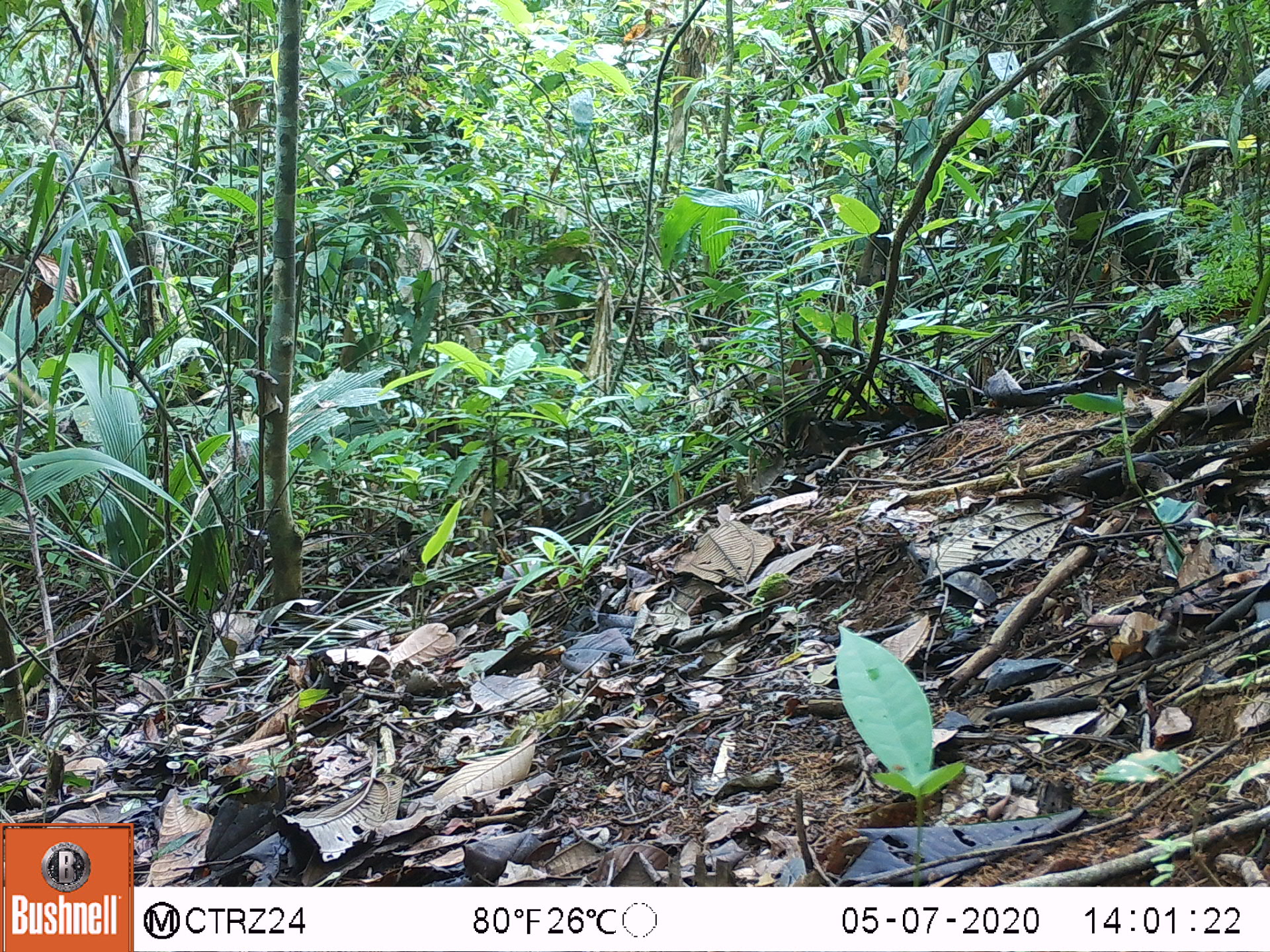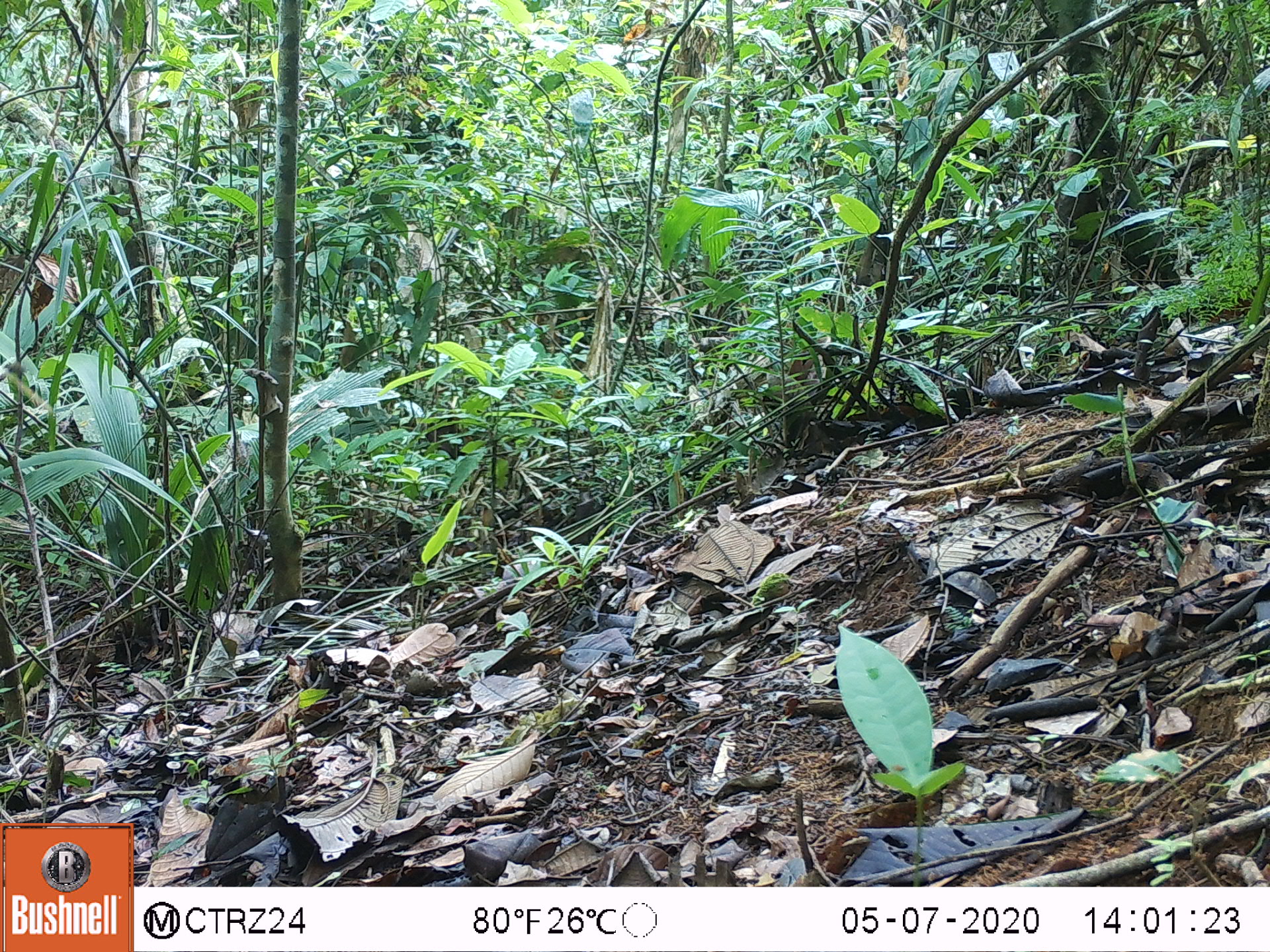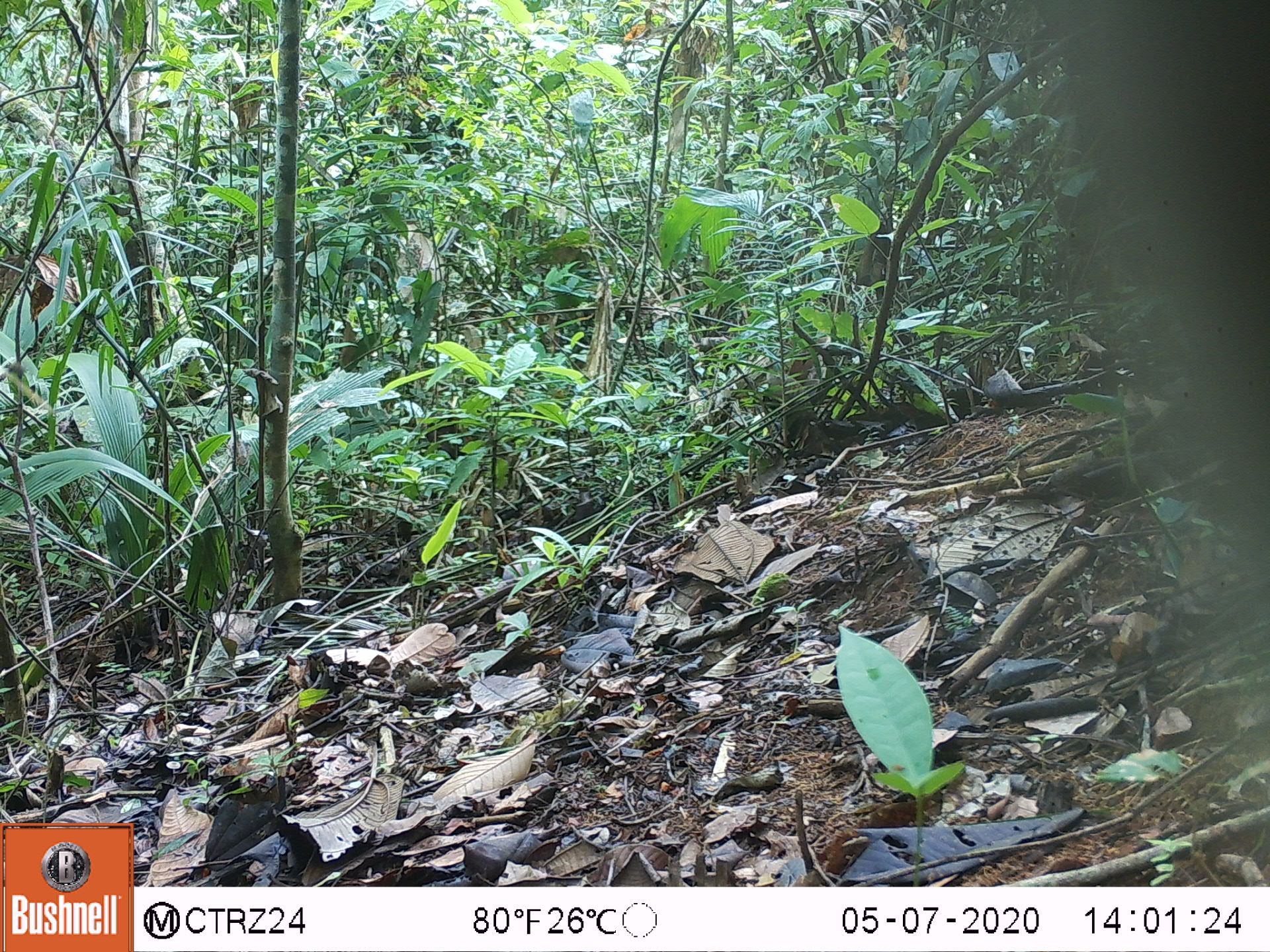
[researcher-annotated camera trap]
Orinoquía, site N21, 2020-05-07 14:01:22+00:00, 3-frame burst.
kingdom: Animalia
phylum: Chordata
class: Mammalia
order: Carnivora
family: Procyonidae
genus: Nasua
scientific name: Nasua nasua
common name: south american coati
South american coati (Nasua nasua).